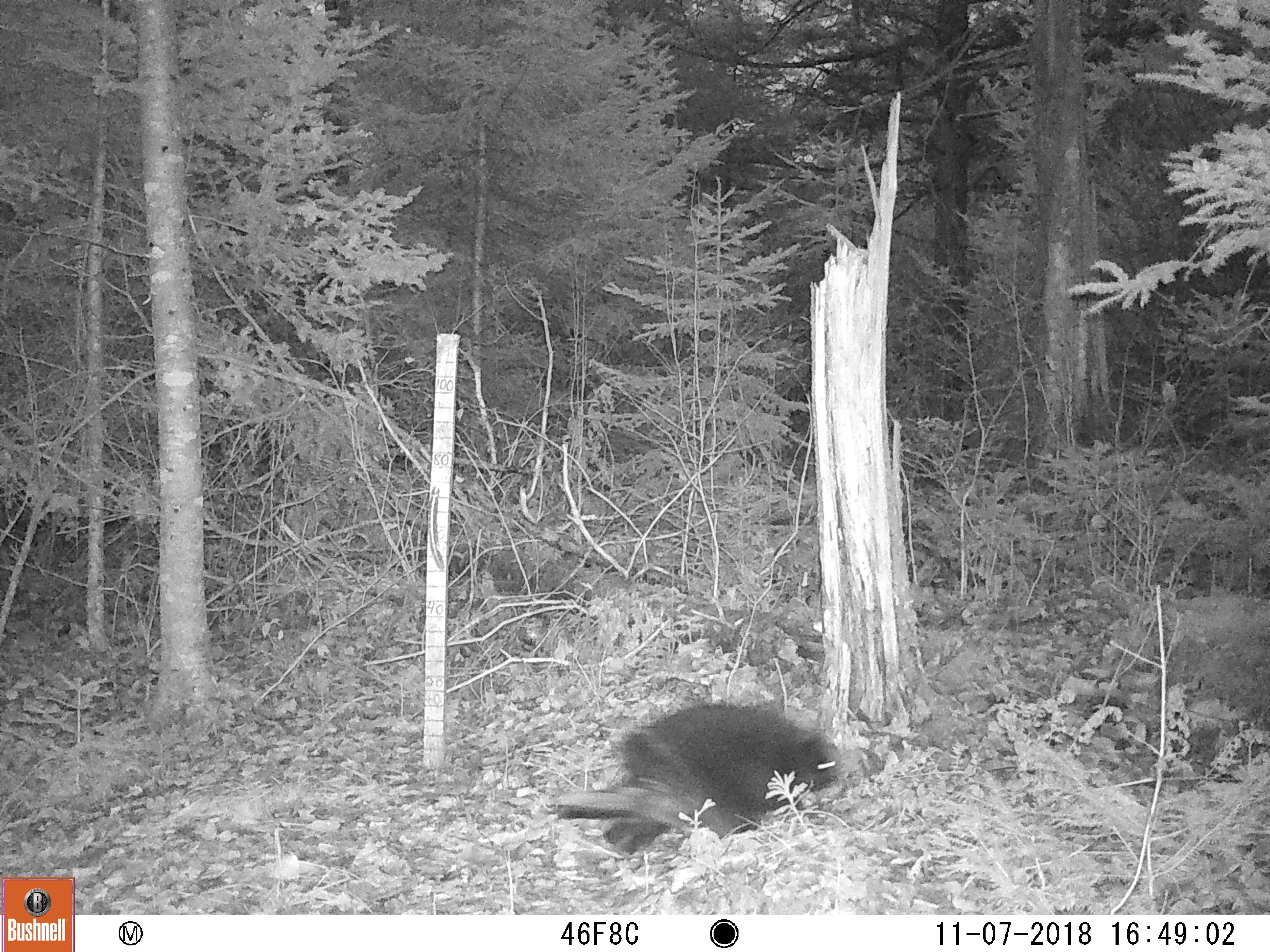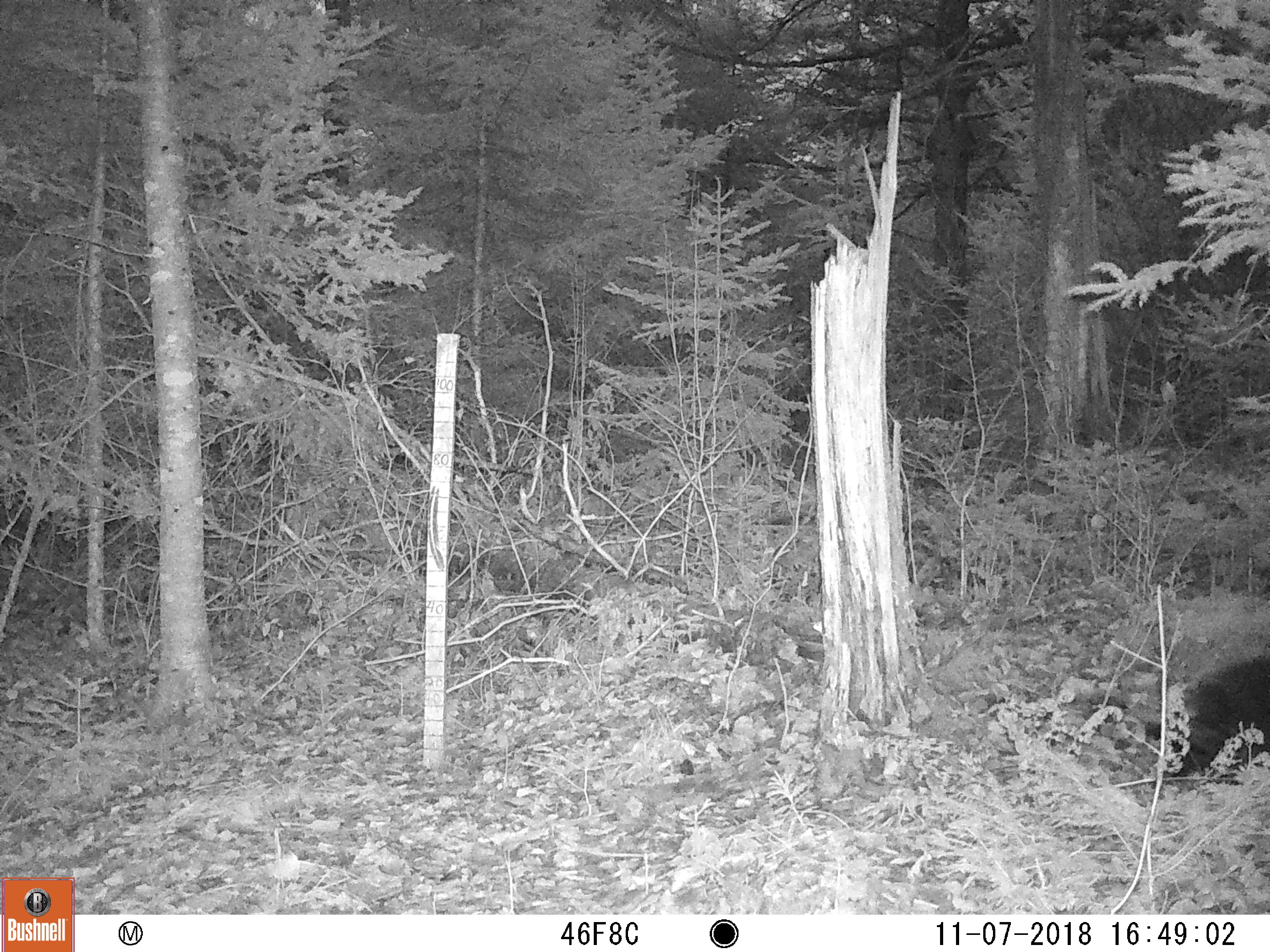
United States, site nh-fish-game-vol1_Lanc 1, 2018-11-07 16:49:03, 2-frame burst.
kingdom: Animalia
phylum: Chordata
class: Mammalia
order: Rodentia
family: Erethizontidae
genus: Erethizon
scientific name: Erethizon dorsatum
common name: porcupine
Porcupine (Erethizon dorsatum).